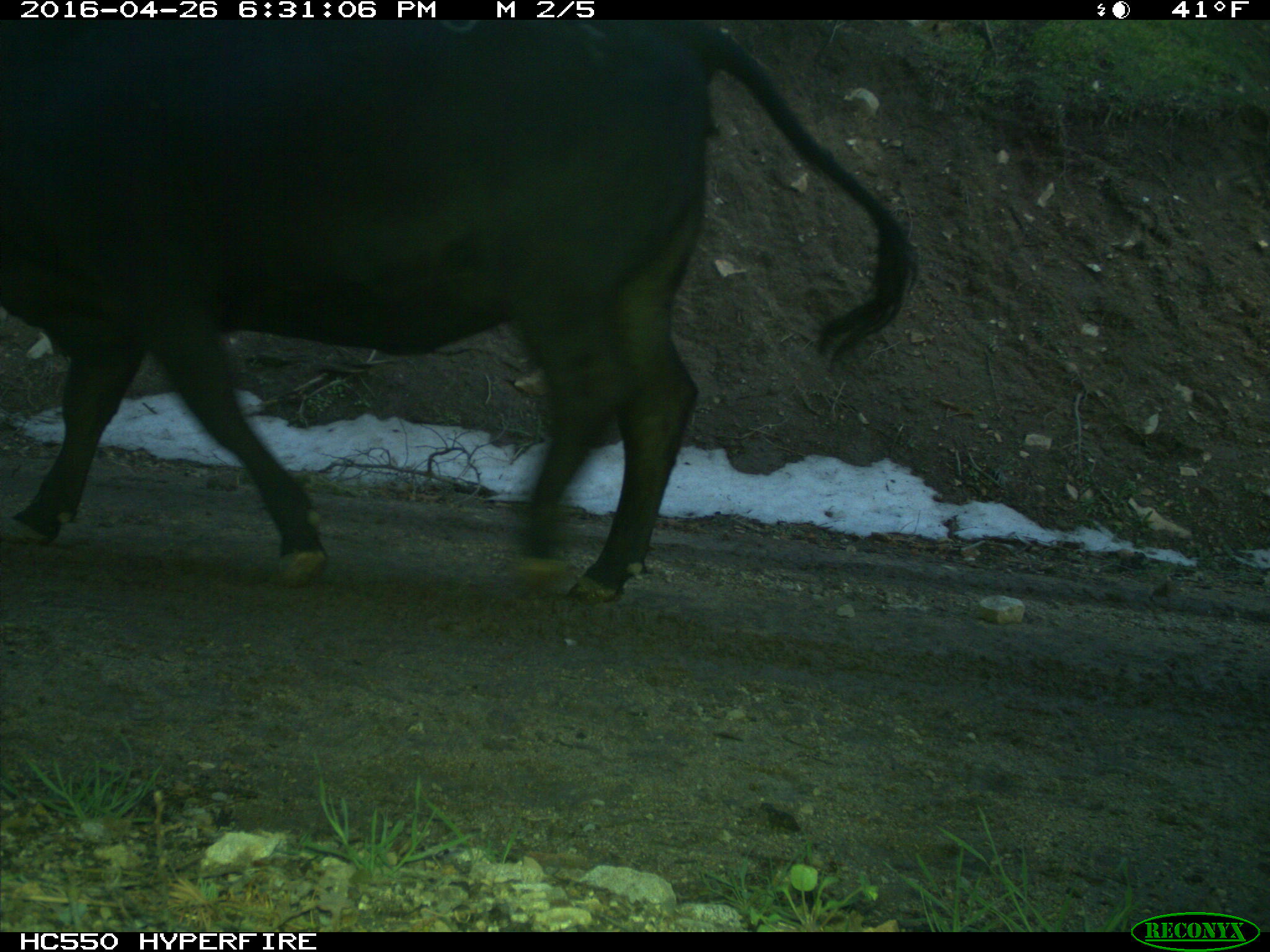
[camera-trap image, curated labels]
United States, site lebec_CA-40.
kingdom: Animalia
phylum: Chordata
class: Mammalia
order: Artiodactyla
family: Bovidae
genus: Bos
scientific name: Bos taurus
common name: domestic cow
Bos taurus (domestic cow).